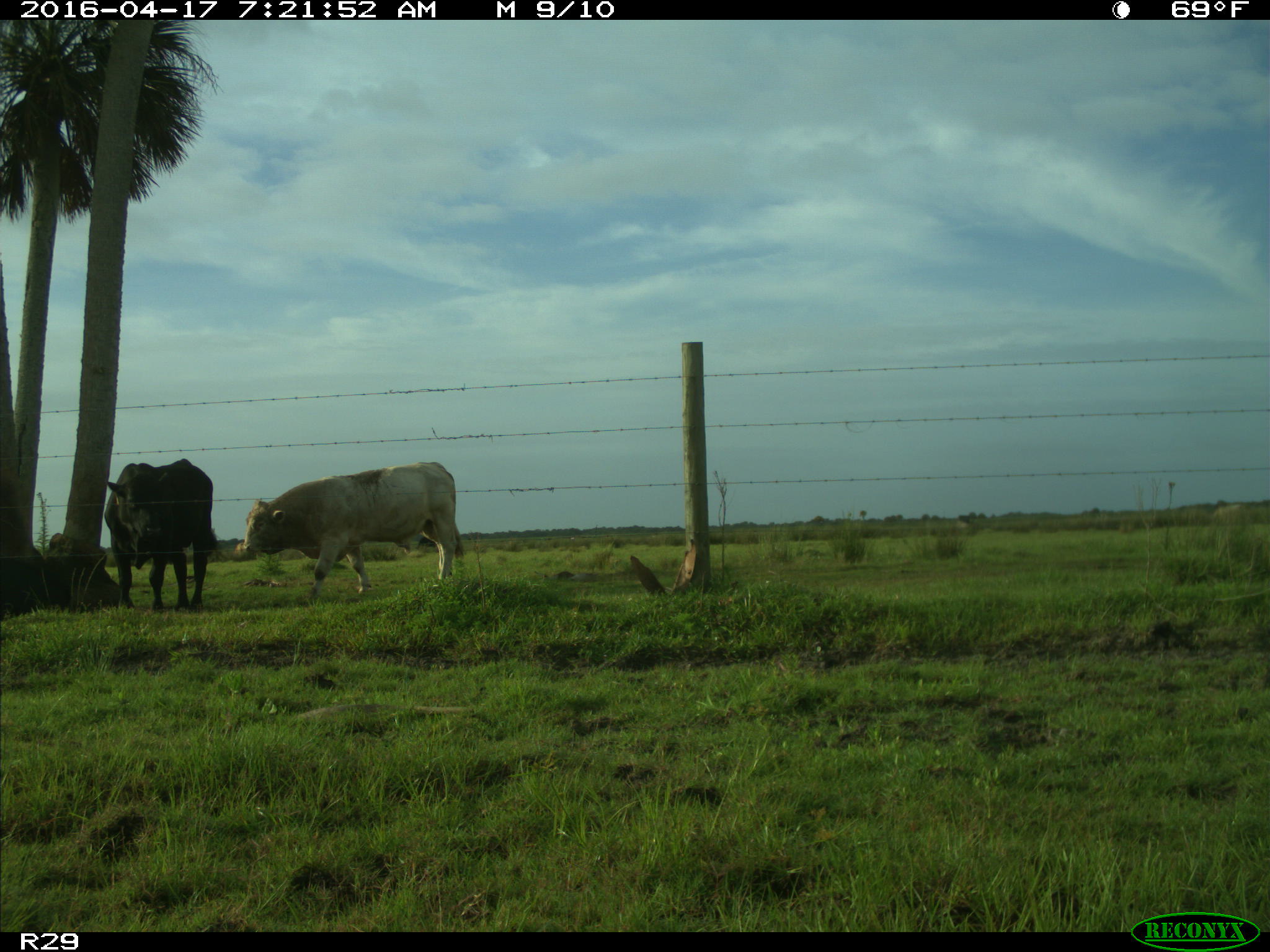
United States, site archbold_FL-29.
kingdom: Animalia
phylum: Chordata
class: Mammalia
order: Artiodactyla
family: Bovidae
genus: Bos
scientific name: Bos taurus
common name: domestic cow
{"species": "Bos taurus (domestic cow)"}